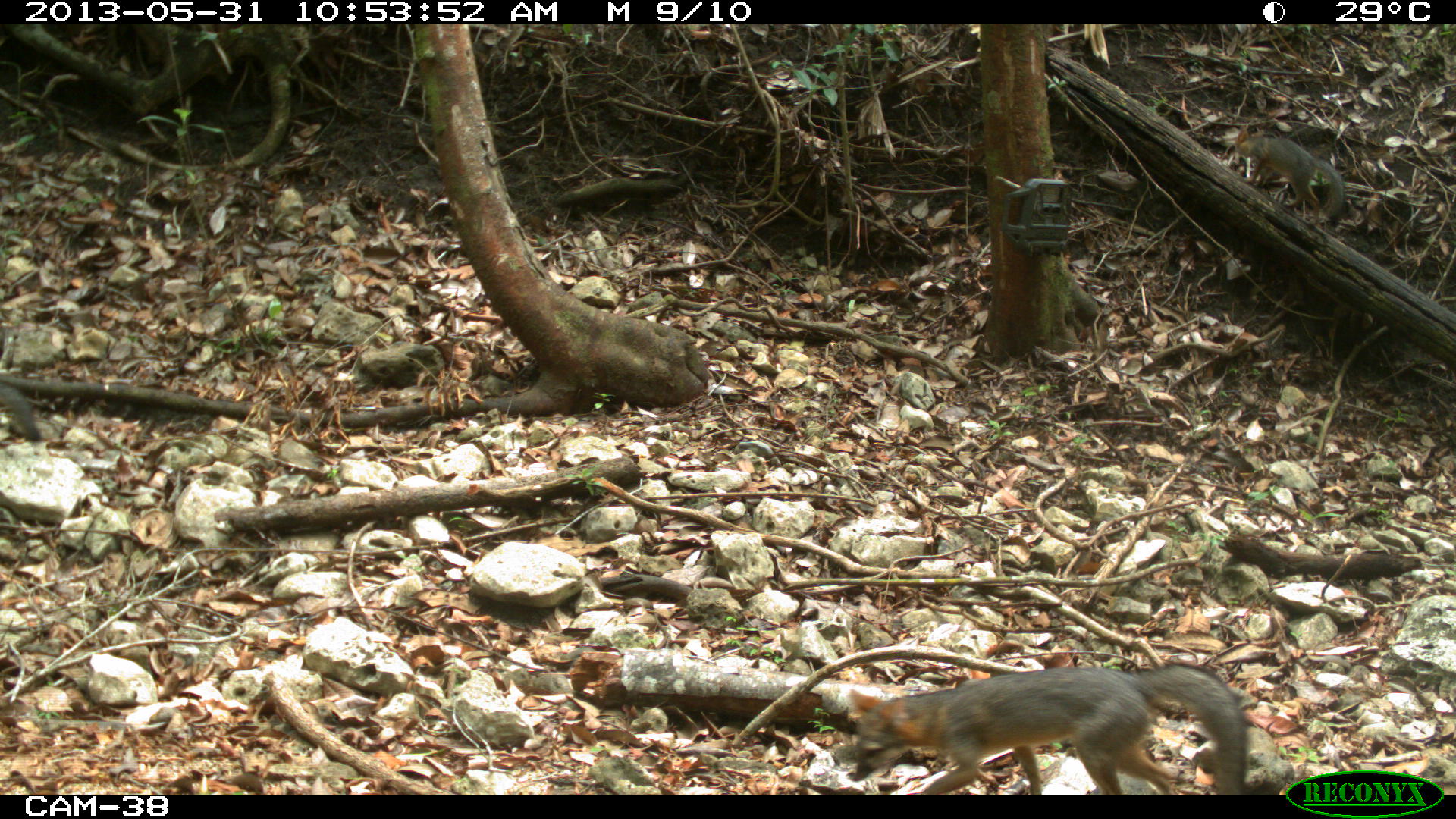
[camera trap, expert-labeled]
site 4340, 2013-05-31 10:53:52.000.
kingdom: Animalia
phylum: Chordata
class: Mammalia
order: Carnivora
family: Canidae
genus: Urocyon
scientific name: Urocyon cinereoargenteus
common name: gray fox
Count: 3.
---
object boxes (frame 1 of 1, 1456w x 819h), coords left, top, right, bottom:
urocyon cinereoargenteus: 841, 661, 1251, 791